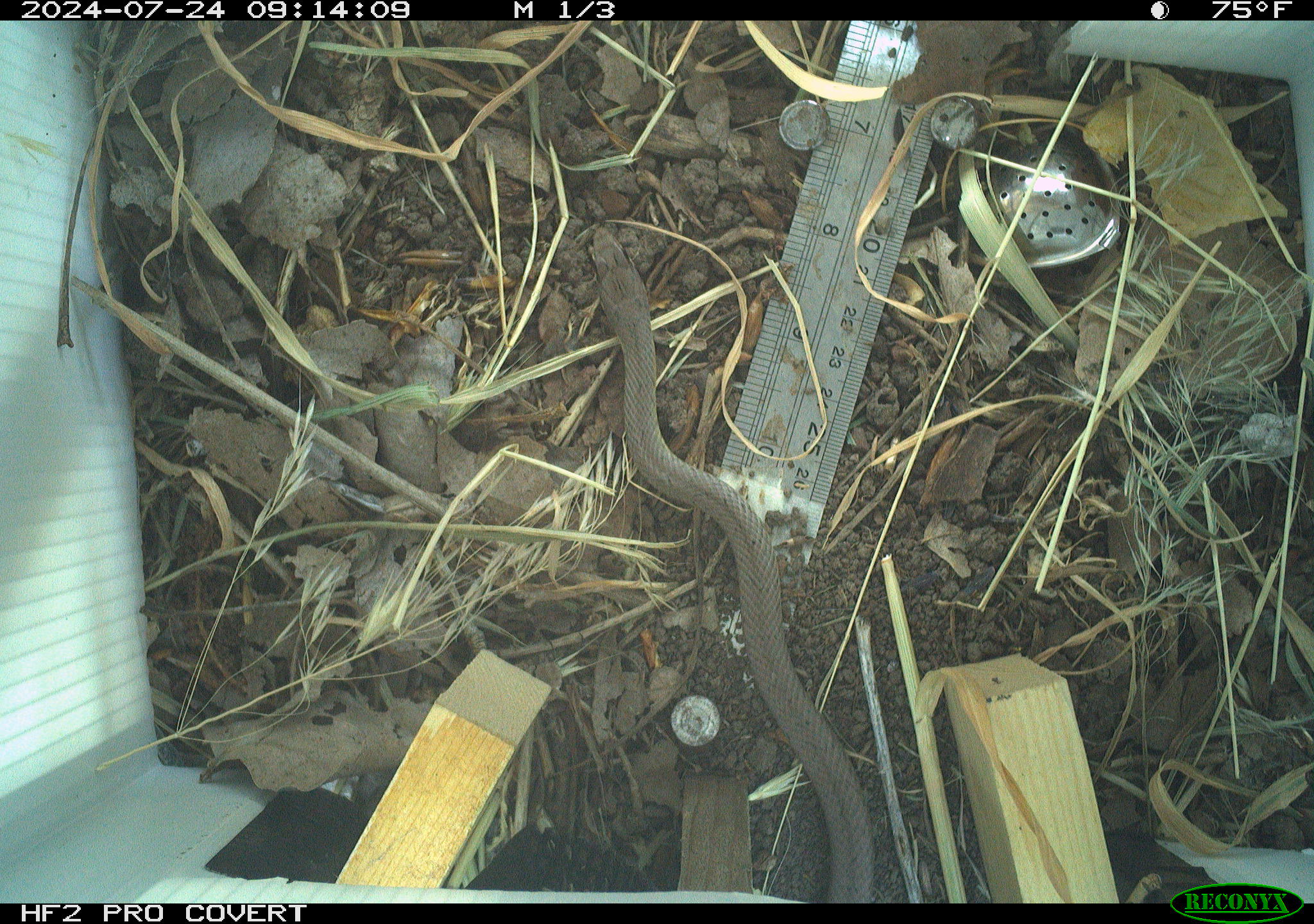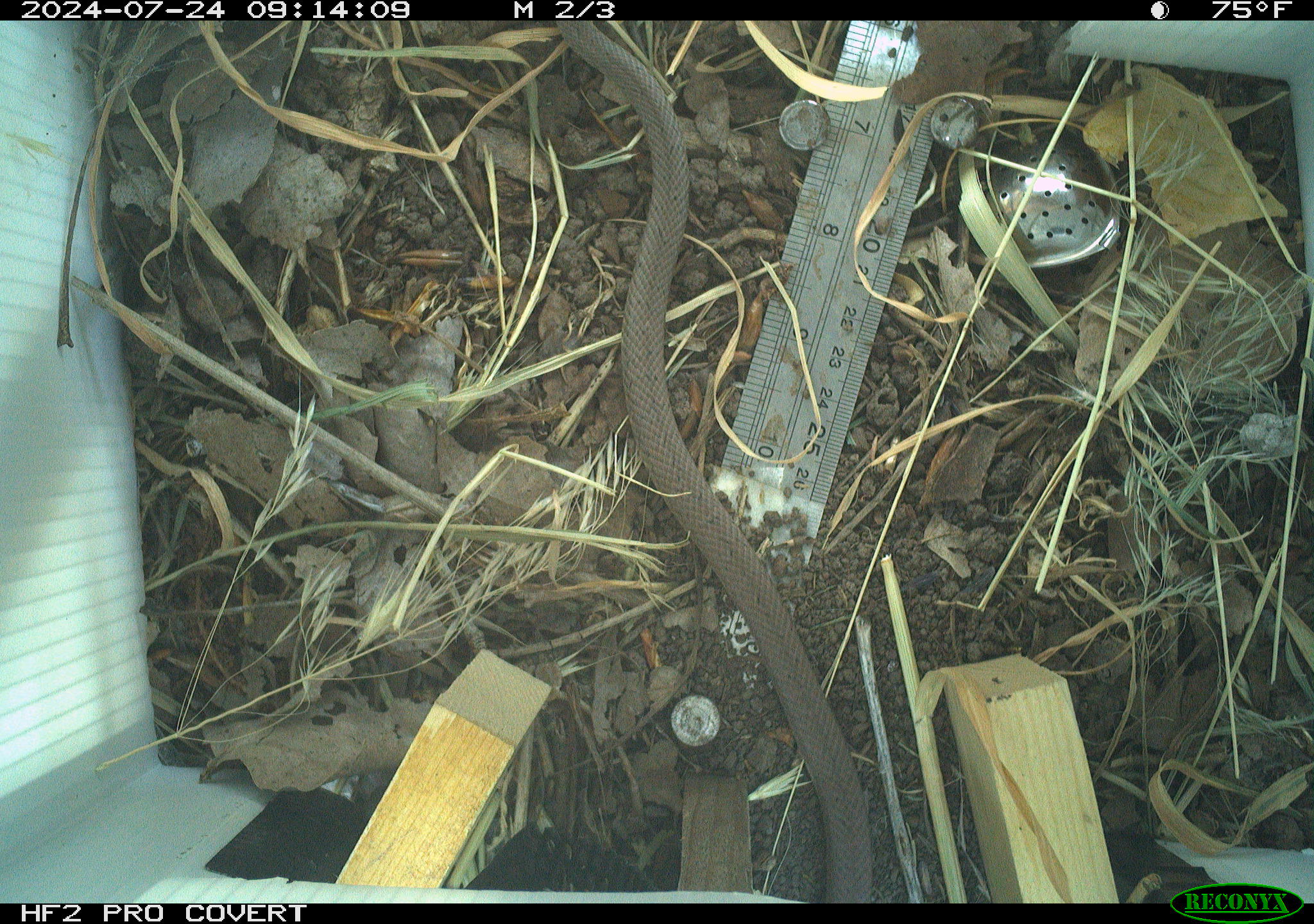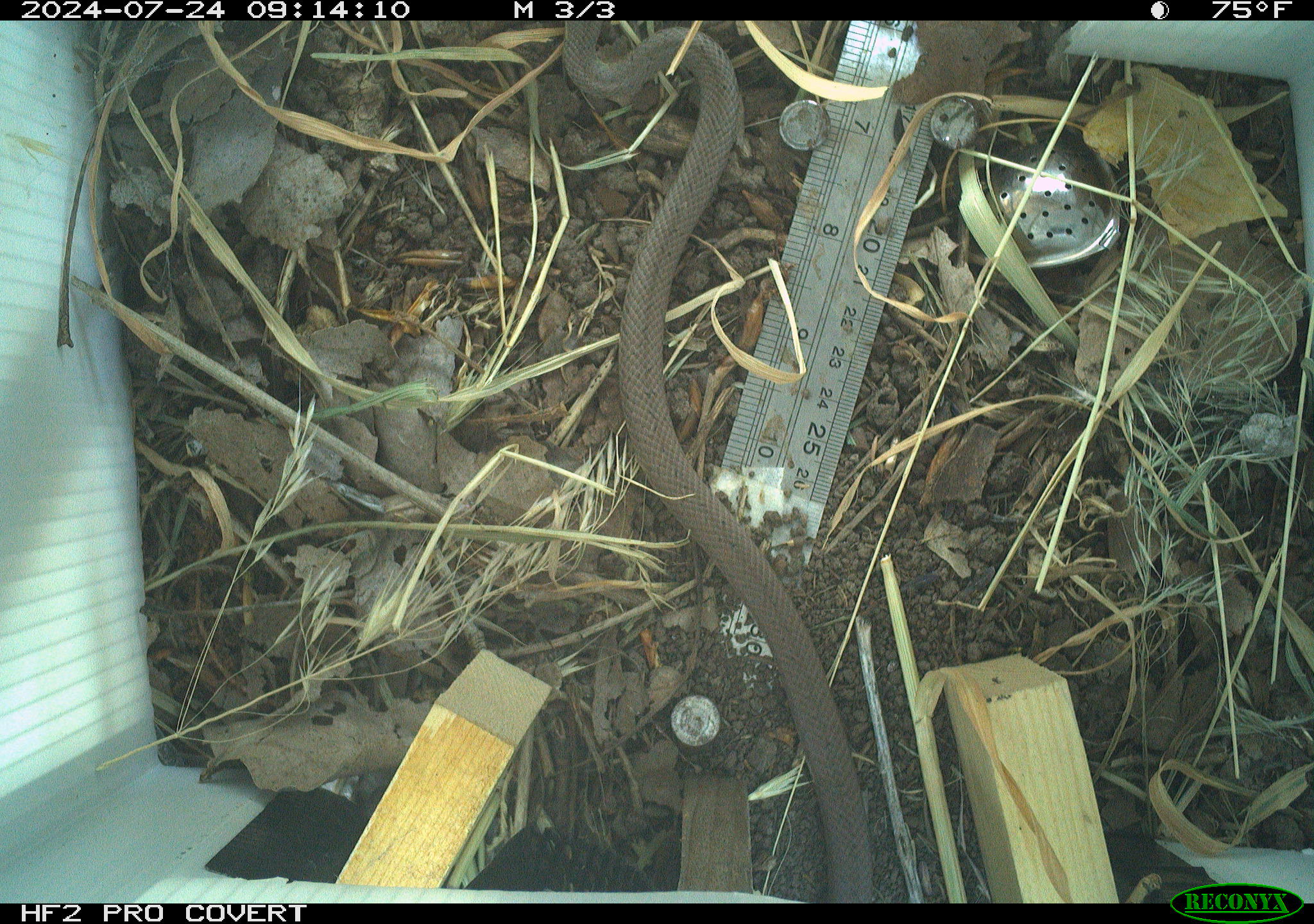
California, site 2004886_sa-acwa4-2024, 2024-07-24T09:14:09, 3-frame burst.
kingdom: Animalia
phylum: Chordata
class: Reptilia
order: Squamata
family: Colubridae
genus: Coluber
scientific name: Coluber constrictor mormon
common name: western yellow-bellied racer